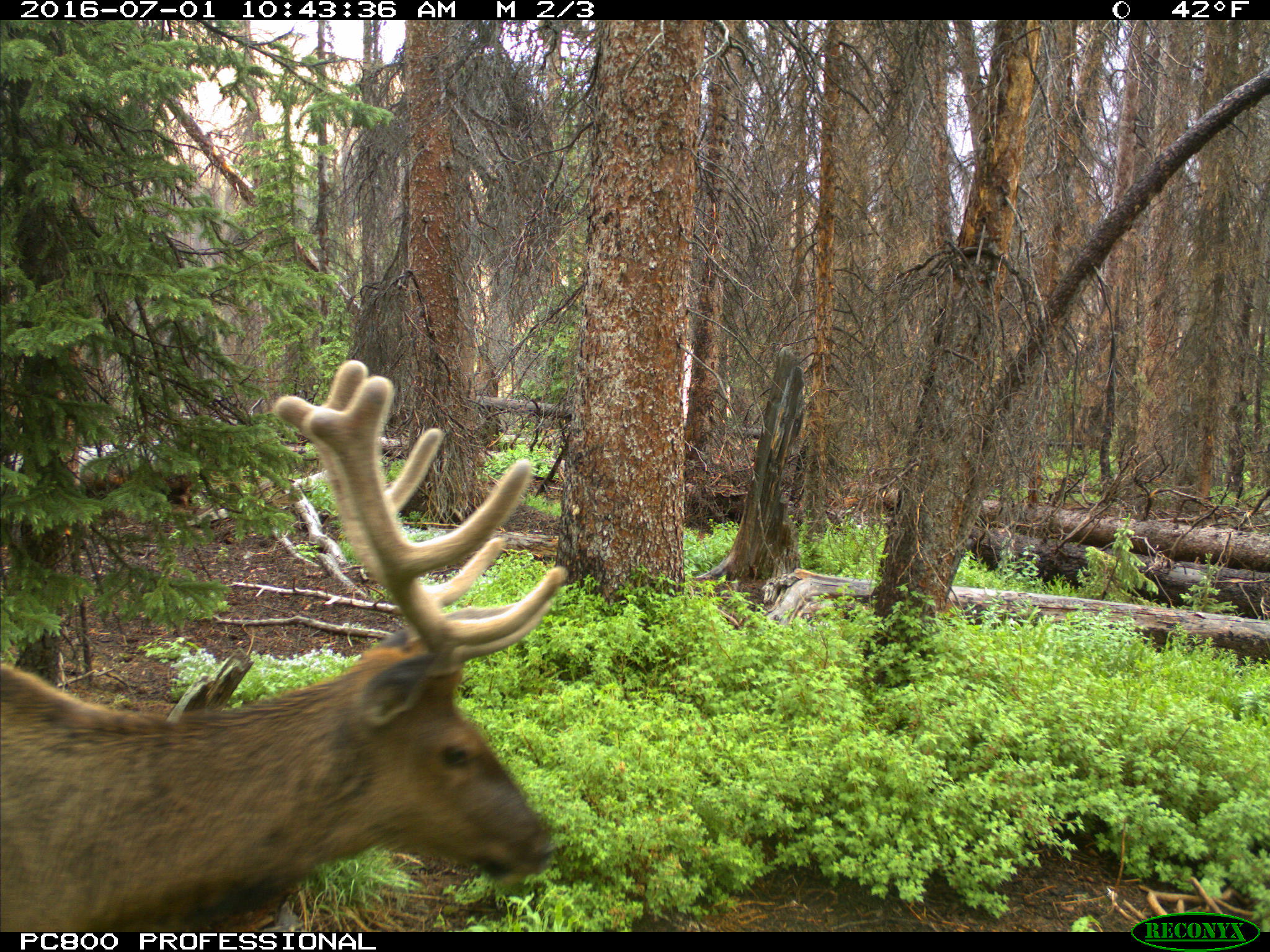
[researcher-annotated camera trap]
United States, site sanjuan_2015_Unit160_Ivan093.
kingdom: Animalia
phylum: Chordata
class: Mammalia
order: Artiodactyla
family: Cervidae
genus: Cervus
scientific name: Cervus elaphus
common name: red deer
Cervus elaphus (red deer).